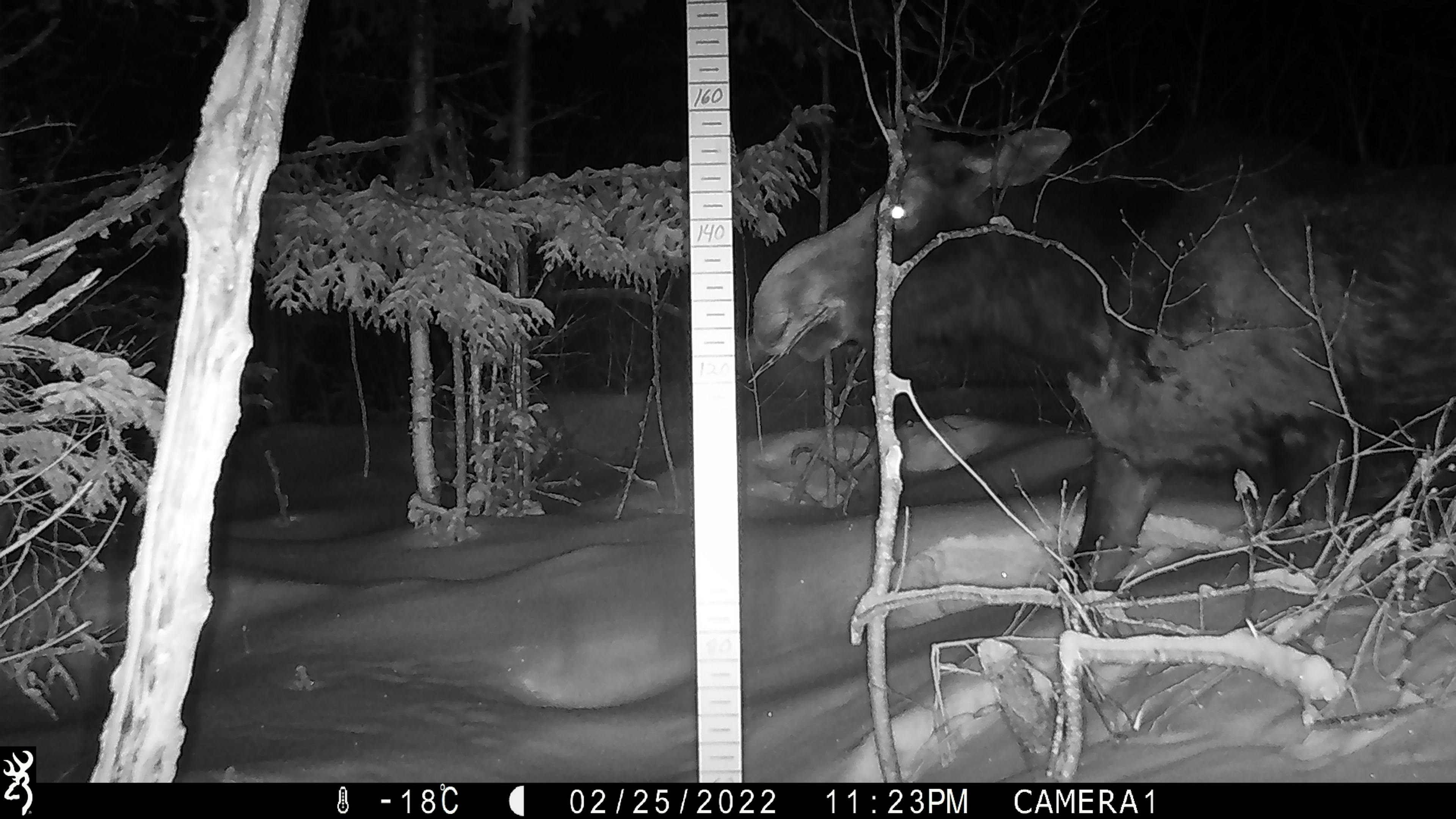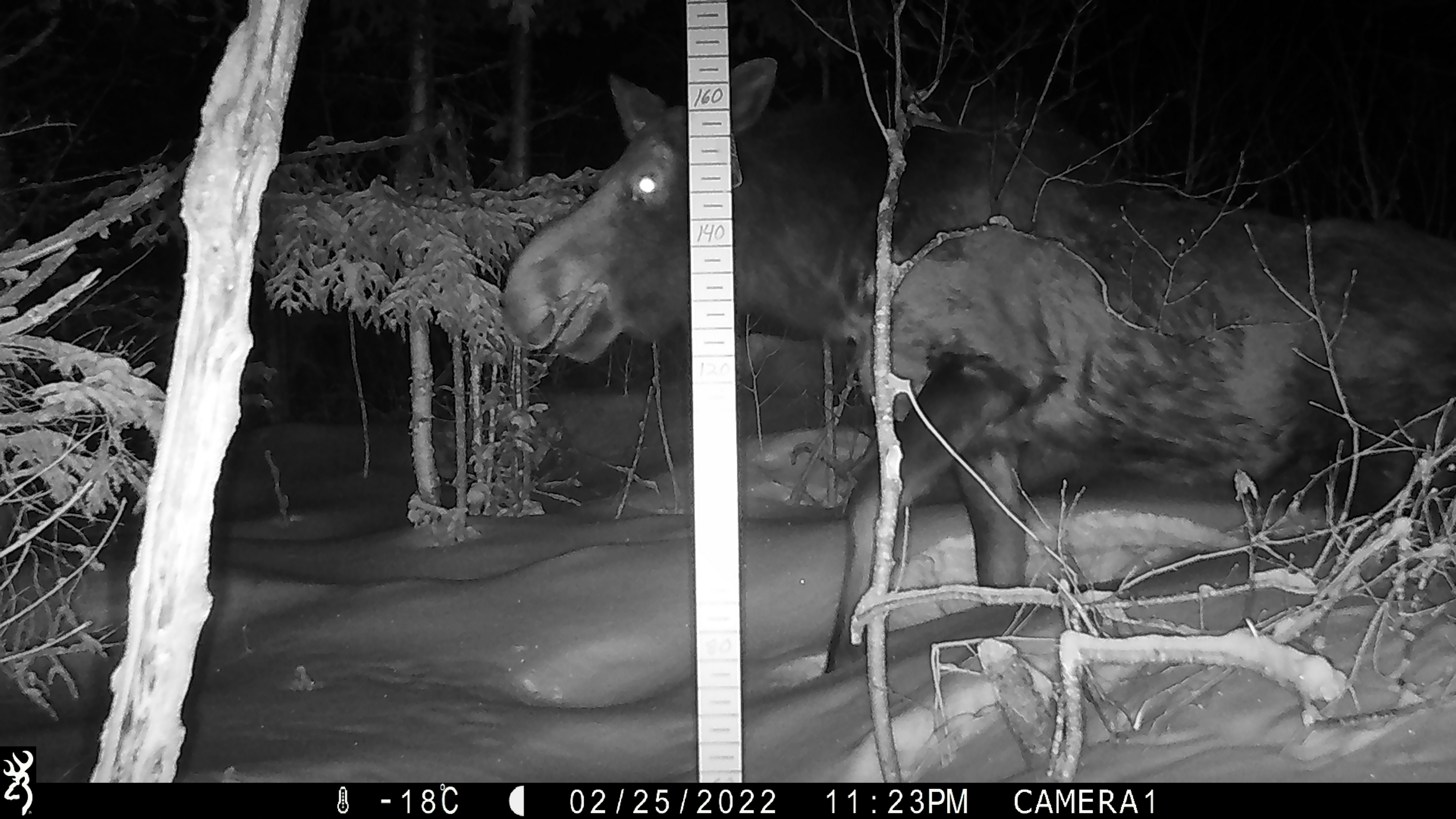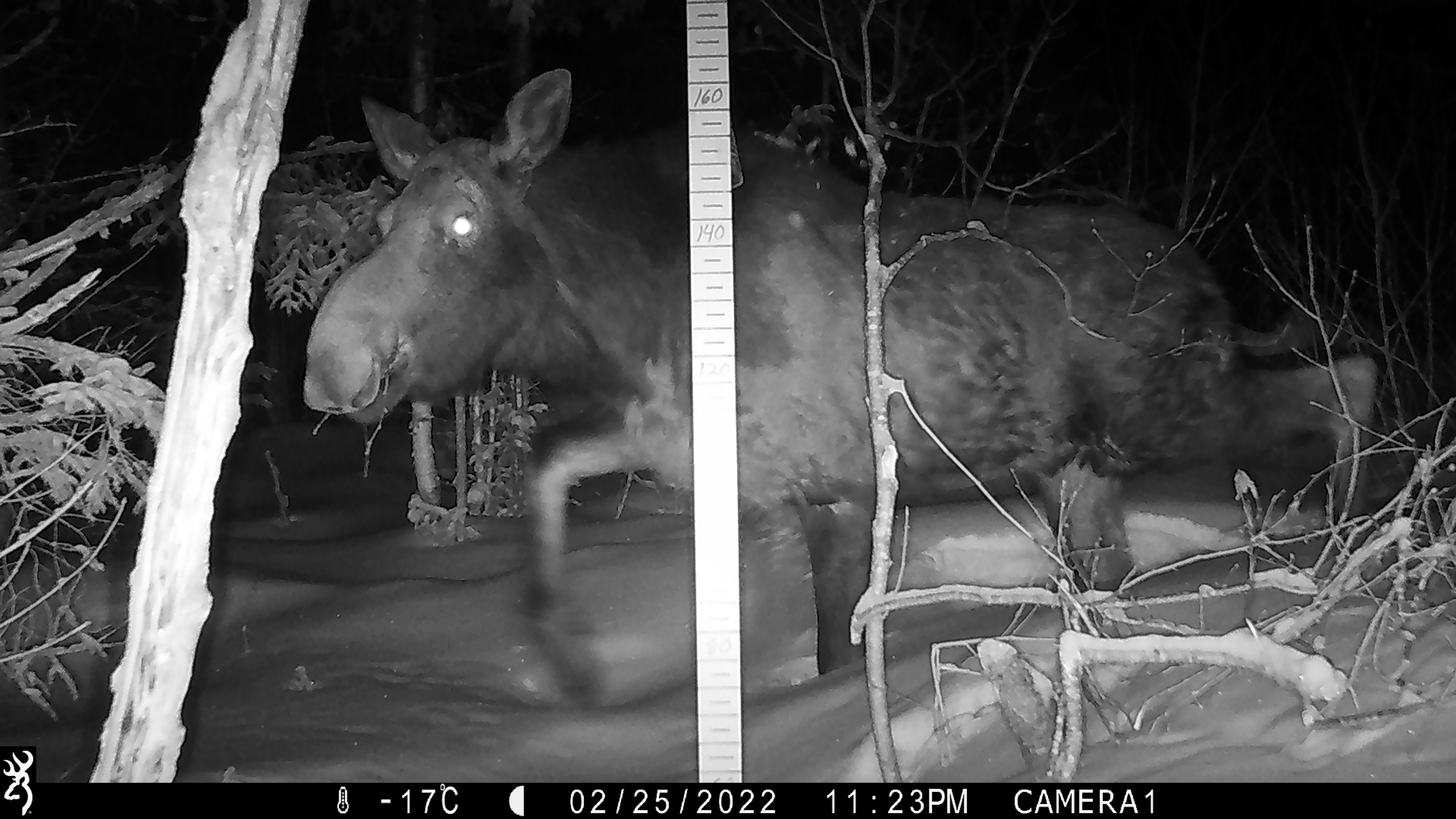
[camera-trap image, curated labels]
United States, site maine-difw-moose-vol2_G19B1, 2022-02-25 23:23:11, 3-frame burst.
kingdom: Animalia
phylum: Chordata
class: Mammalia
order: Artiodactyla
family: Cervidae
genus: Alces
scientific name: Alces alces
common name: moose